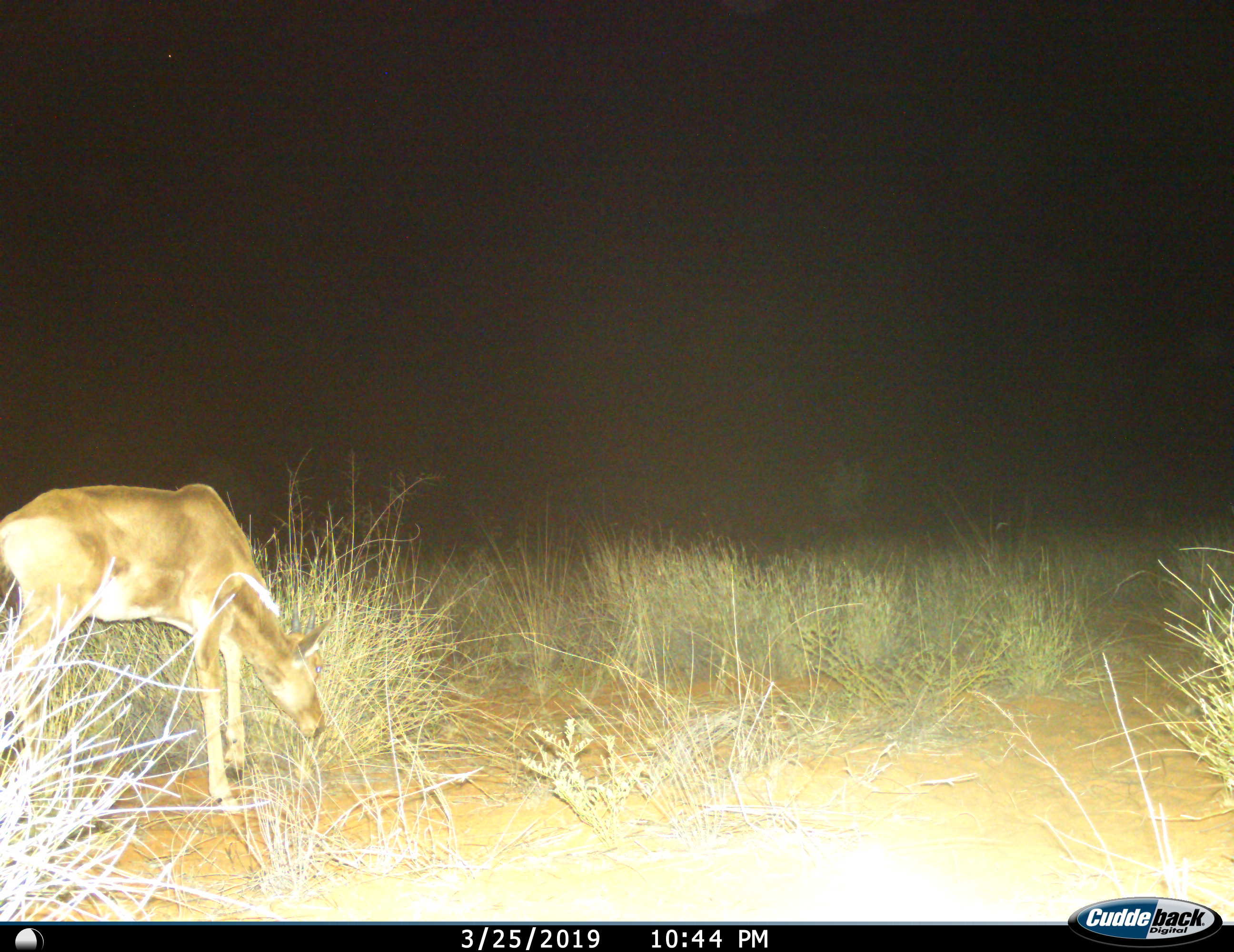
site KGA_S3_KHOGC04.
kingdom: Animalia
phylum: Chordata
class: Mammalia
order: Artiodactyla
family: Bovidae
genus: Sylvicapra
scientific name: Sylvicapra grimmia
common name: common duiker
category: duikercommongrey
Duikercommongrey (common duiker) (Sylvicapra grimmia), count 1. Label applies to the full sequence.